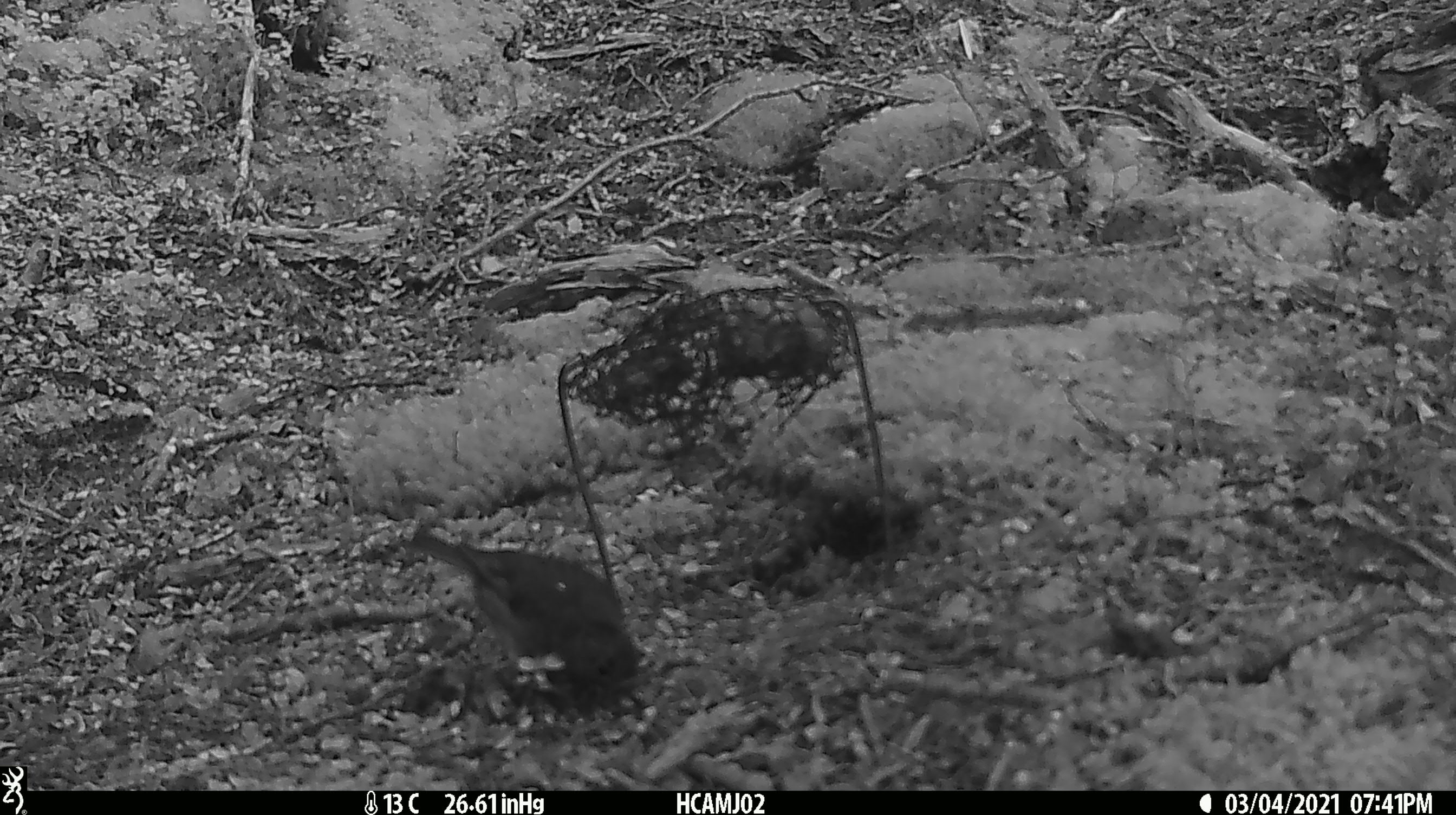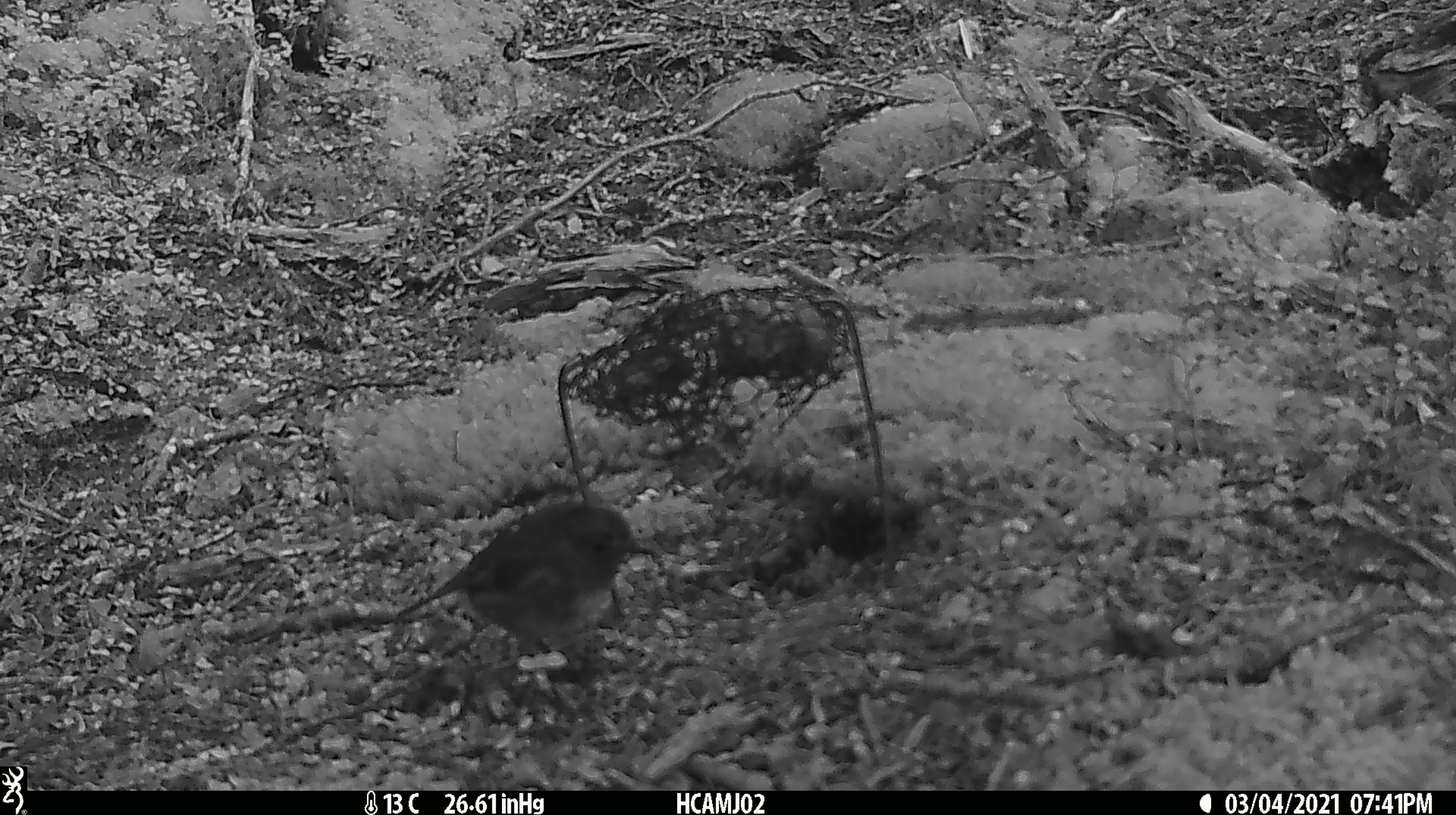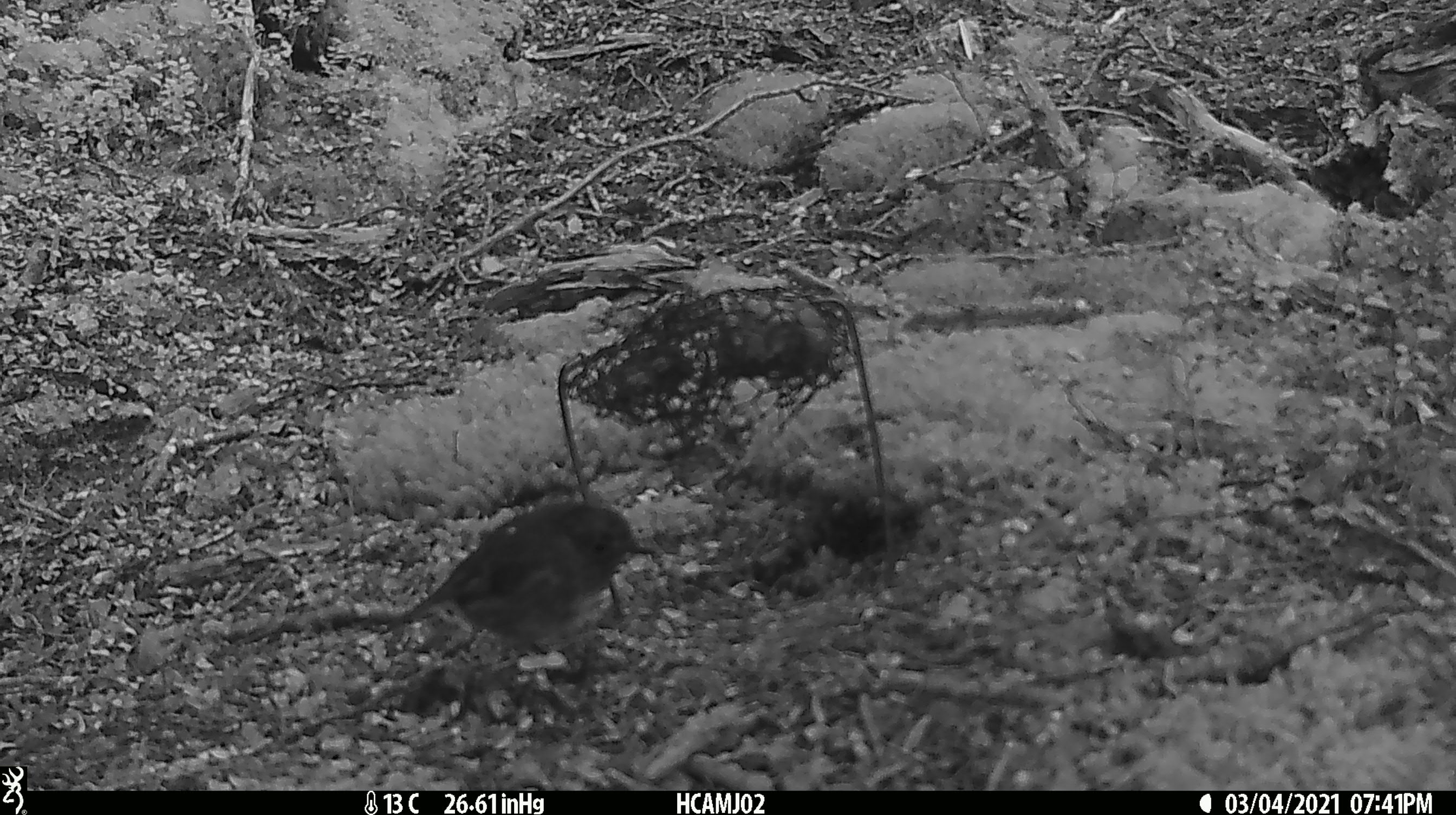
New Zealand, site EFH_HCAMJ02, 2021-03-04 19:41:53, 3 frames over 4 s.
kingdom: Animalia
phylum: Chordata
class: Aves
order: Passeriformes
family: Petroicidae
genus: Petroica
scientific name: Petroica australis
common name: new zealand robin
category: robin